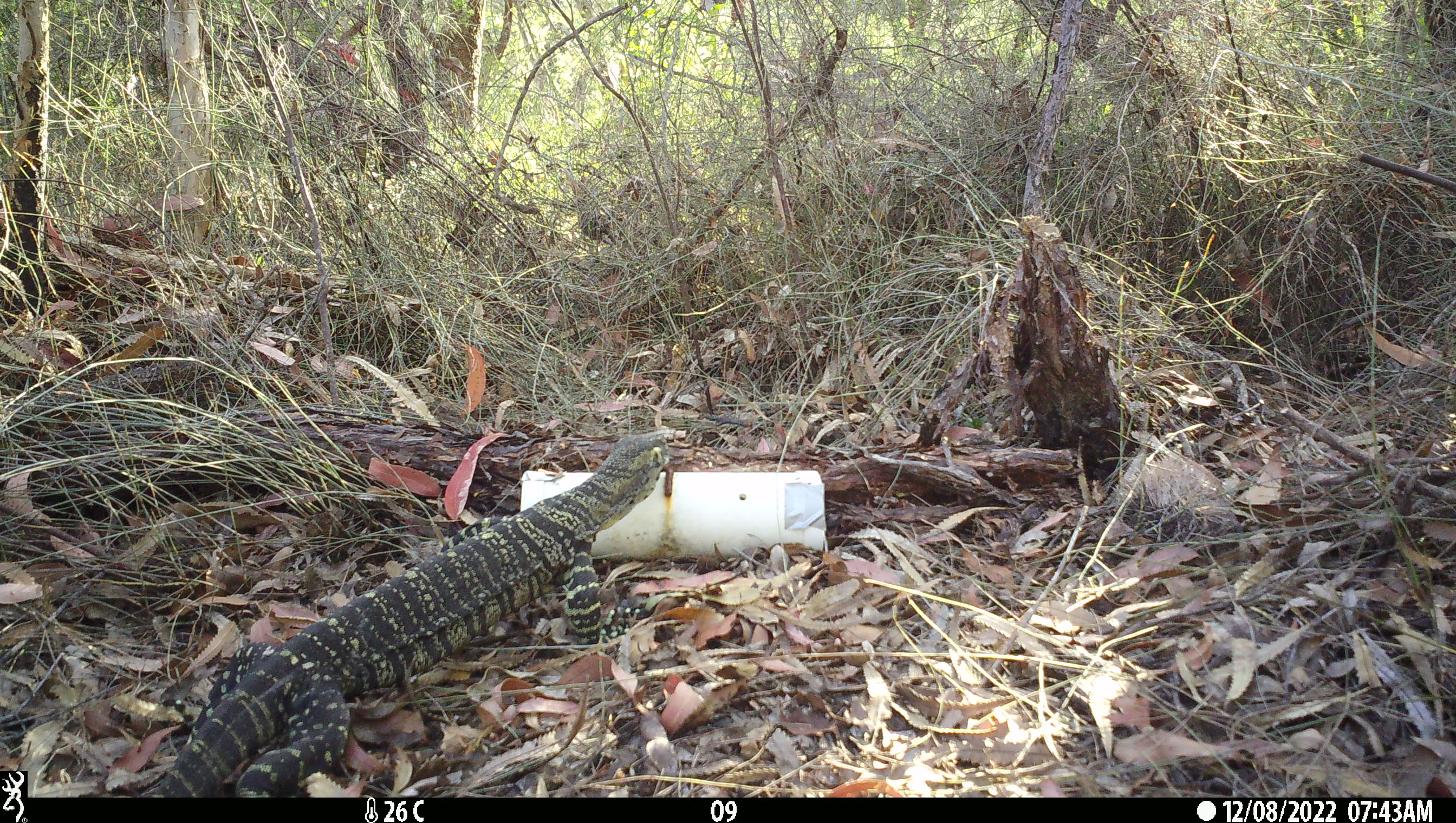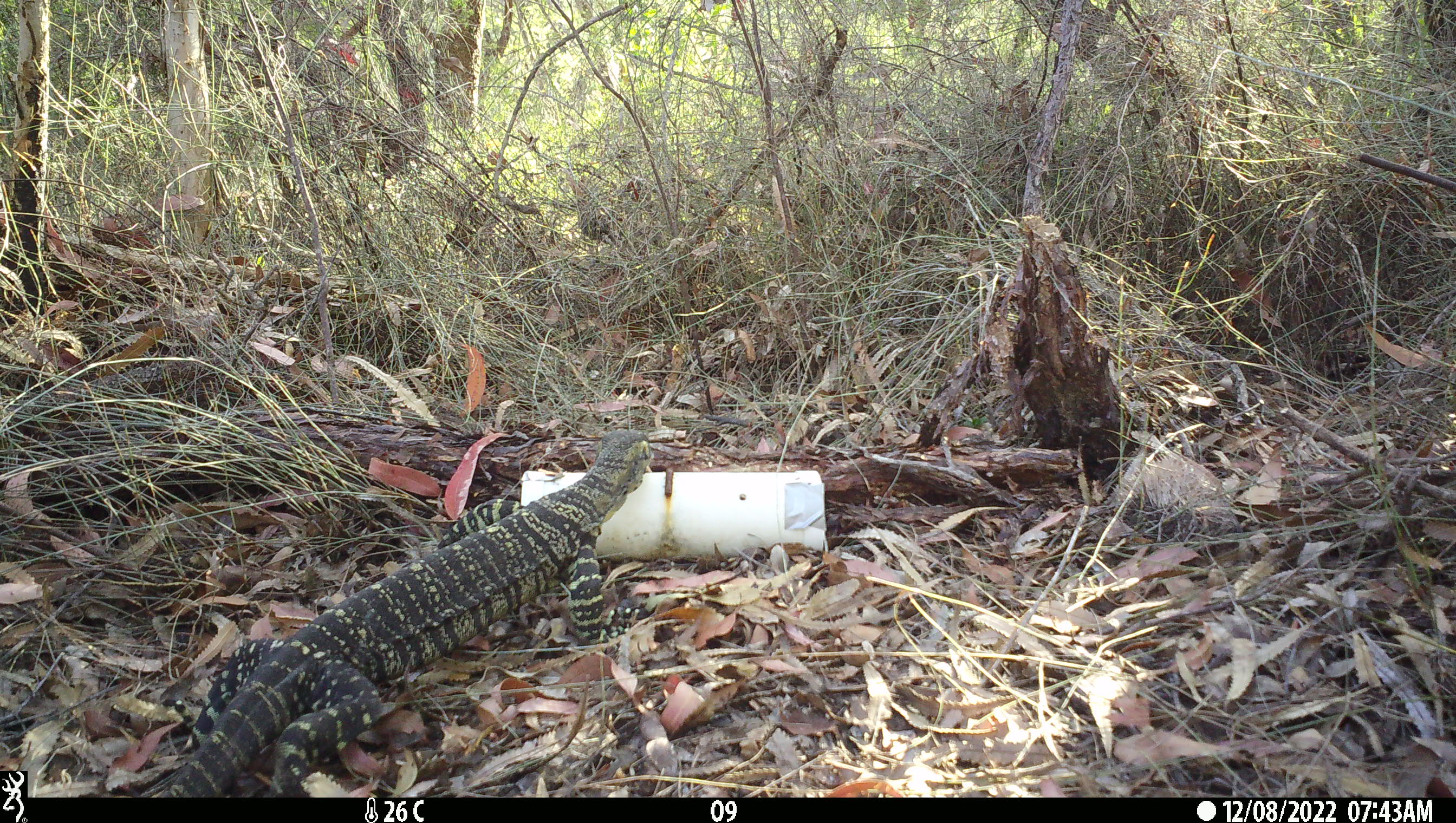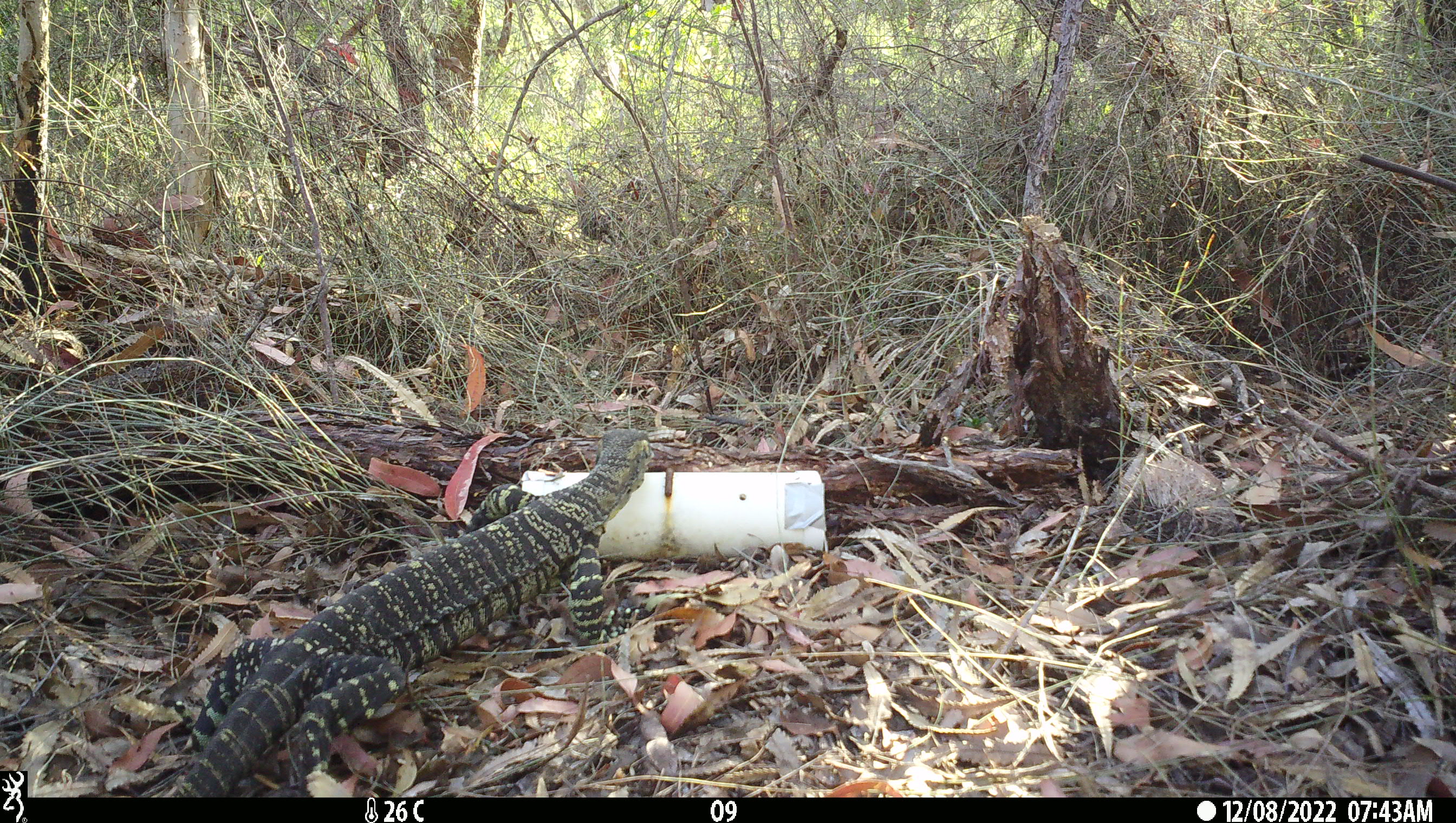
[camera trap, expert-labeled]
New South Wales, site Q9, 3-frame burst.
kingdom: Animalia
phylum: Chordata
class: Reptilia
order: Squamata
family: Varanidae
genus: Varanus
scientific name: Varanus varius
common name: lace monitor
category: goanna